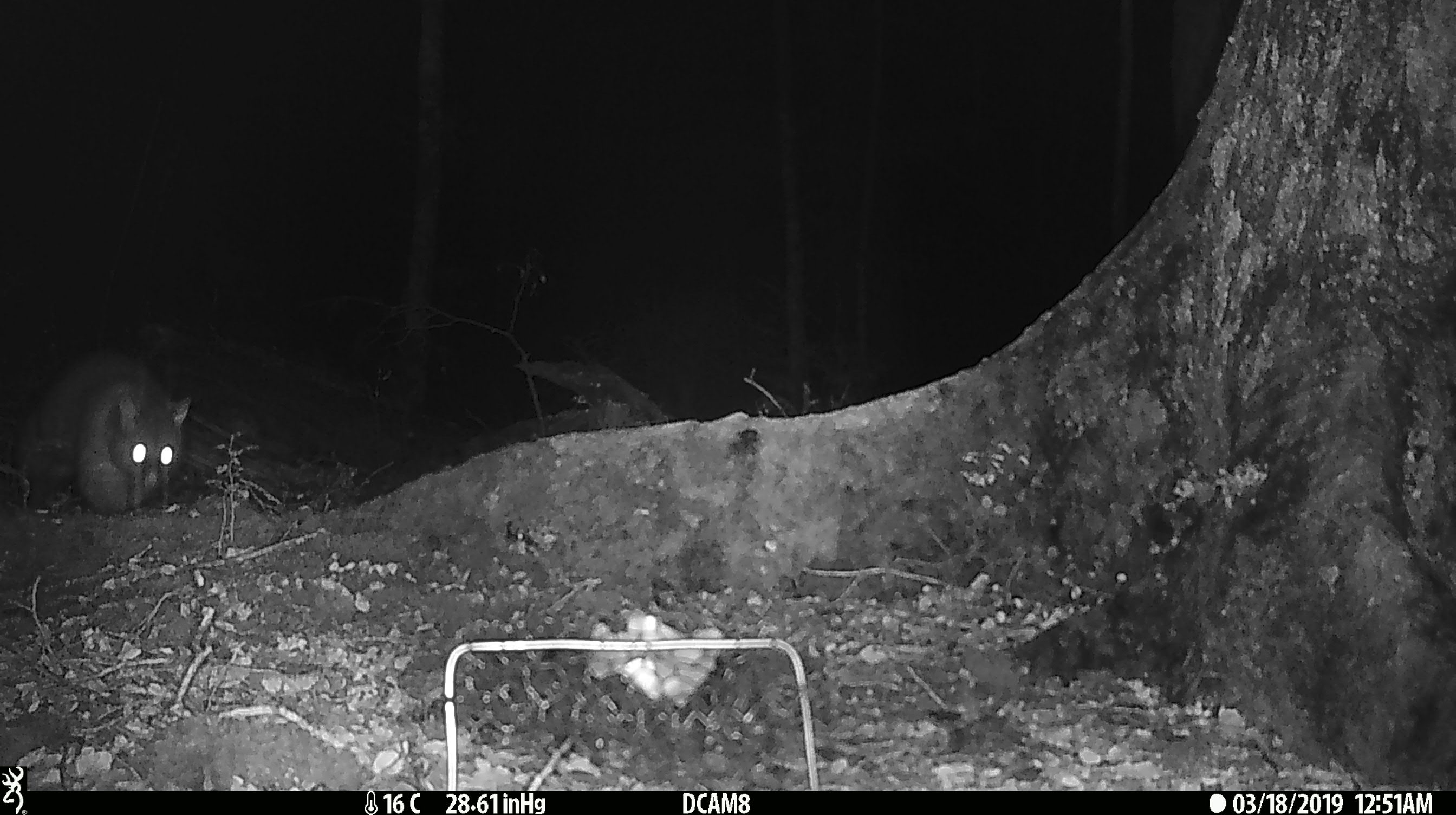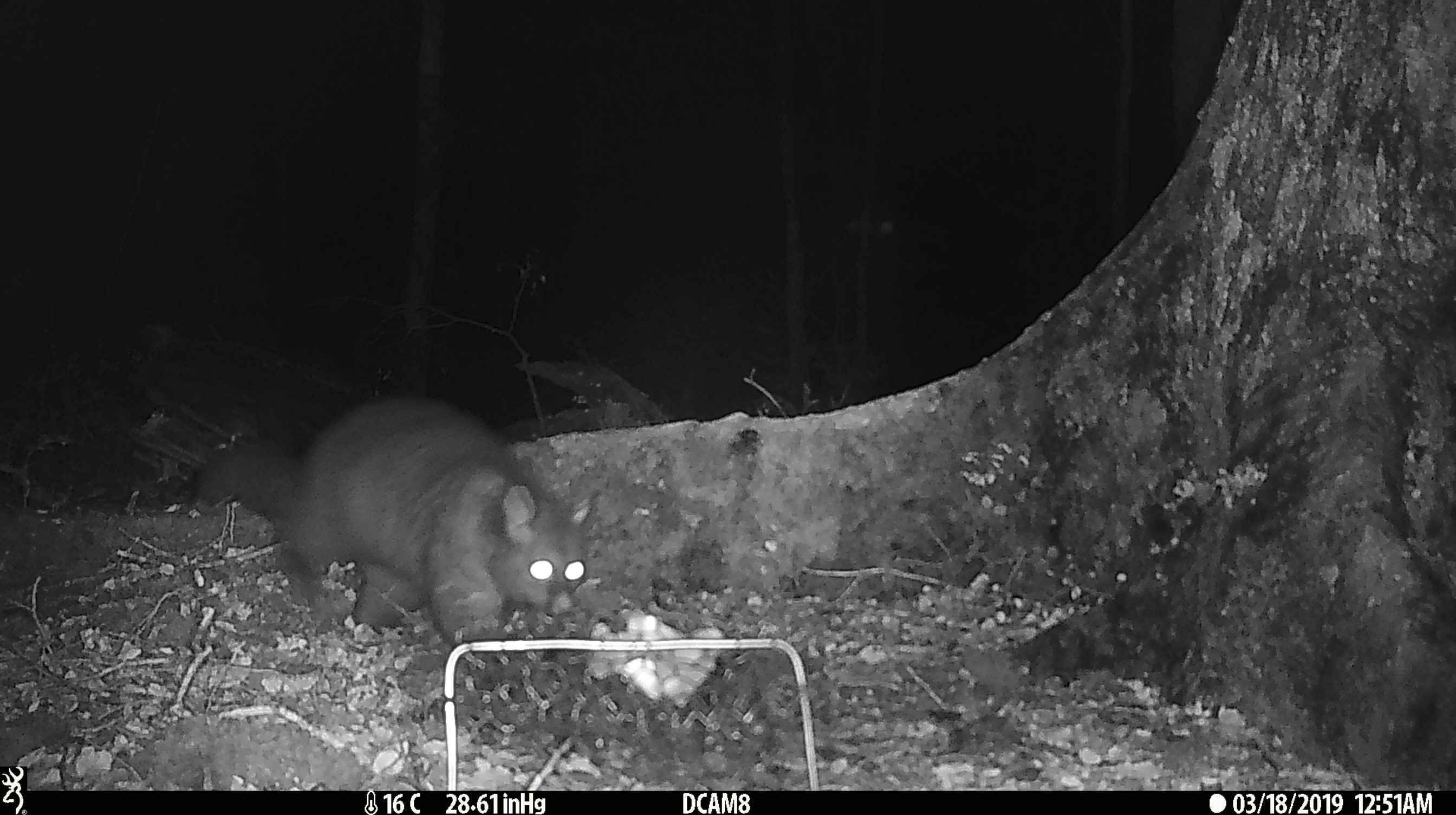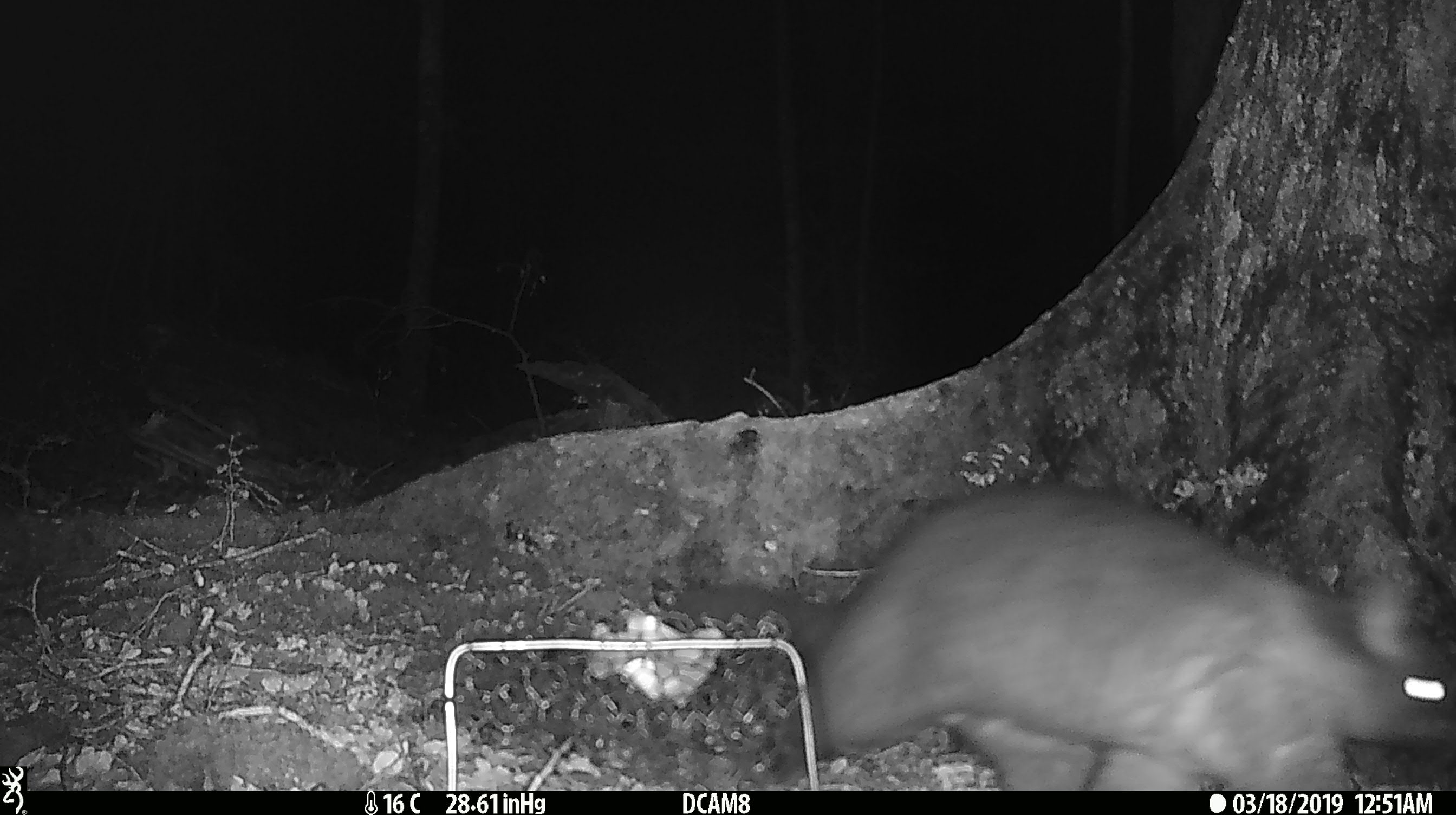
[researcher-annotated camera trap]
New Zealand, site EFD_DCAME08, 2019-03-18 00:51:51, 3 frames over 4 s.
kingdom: Animalia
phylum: Chordata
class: Mammalia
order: Diprotodontia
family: Phalangeridae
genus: Trichosurus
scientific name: Trichosurus vulpecula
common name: common brushtail possum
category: possum